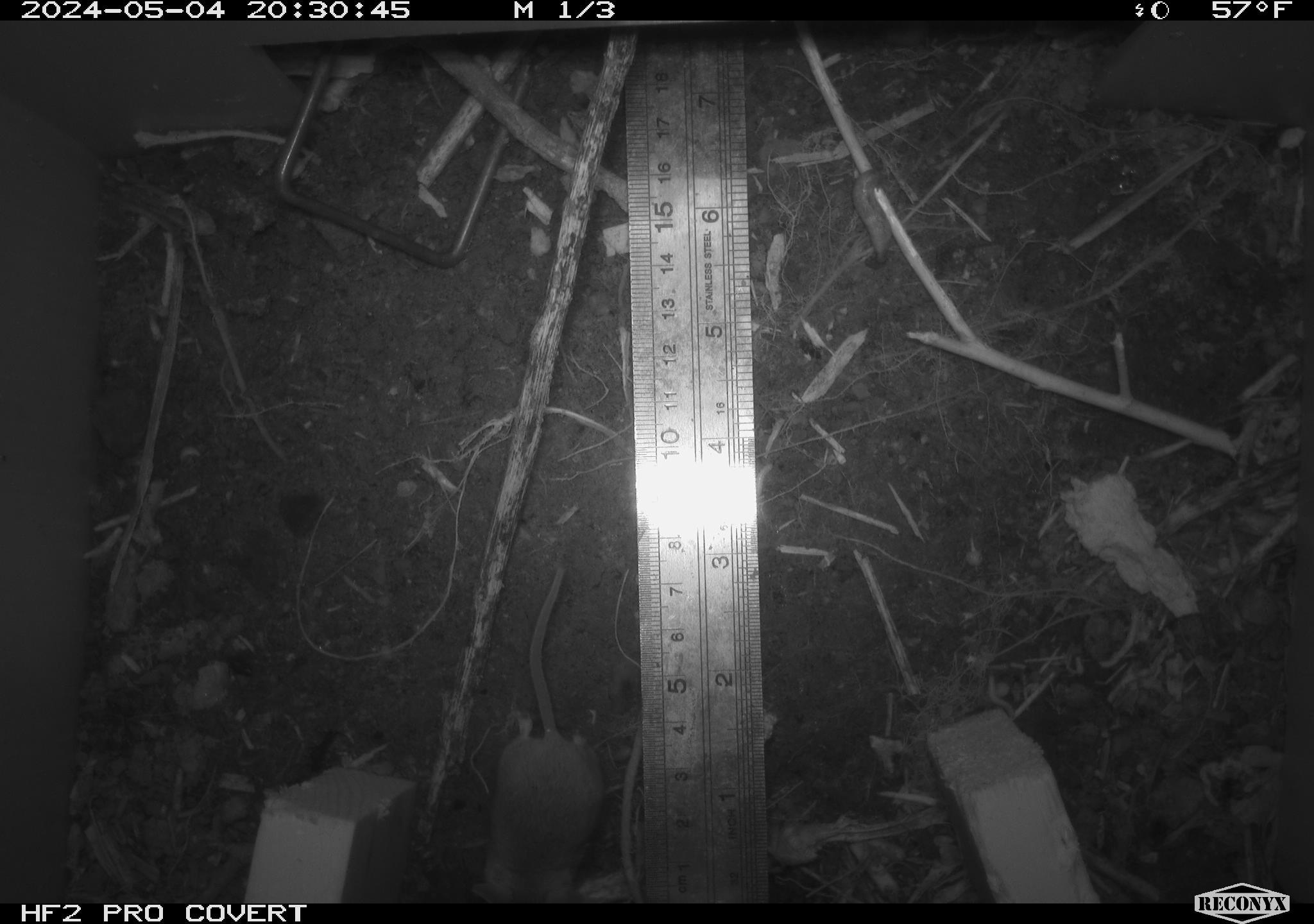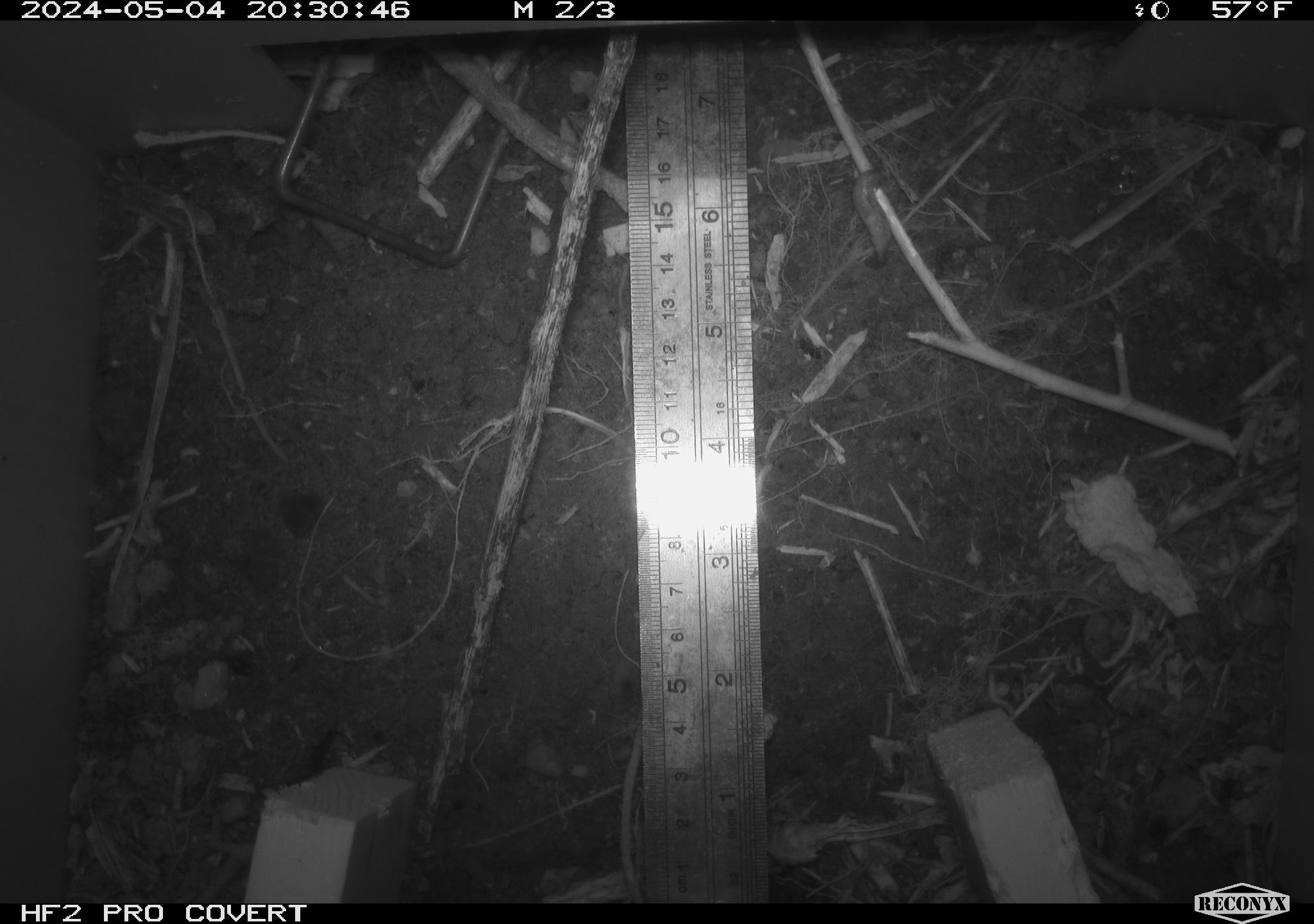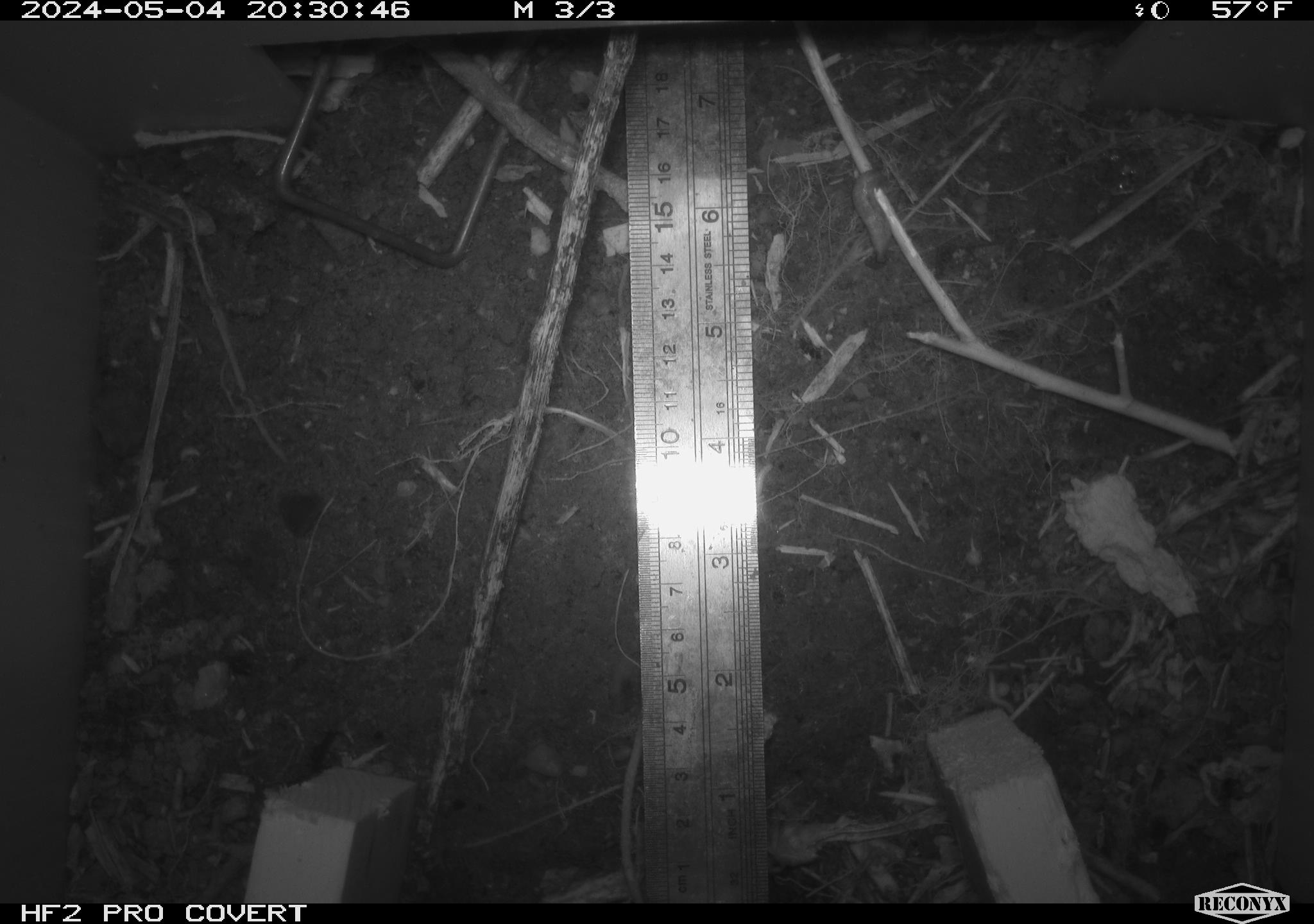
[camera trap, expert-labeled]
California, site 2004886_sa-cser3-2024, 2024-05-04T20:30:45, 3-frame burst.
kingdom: Animalia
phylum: Chordata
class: Mammalia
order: Rodentia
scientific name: Rodentia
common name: rodent